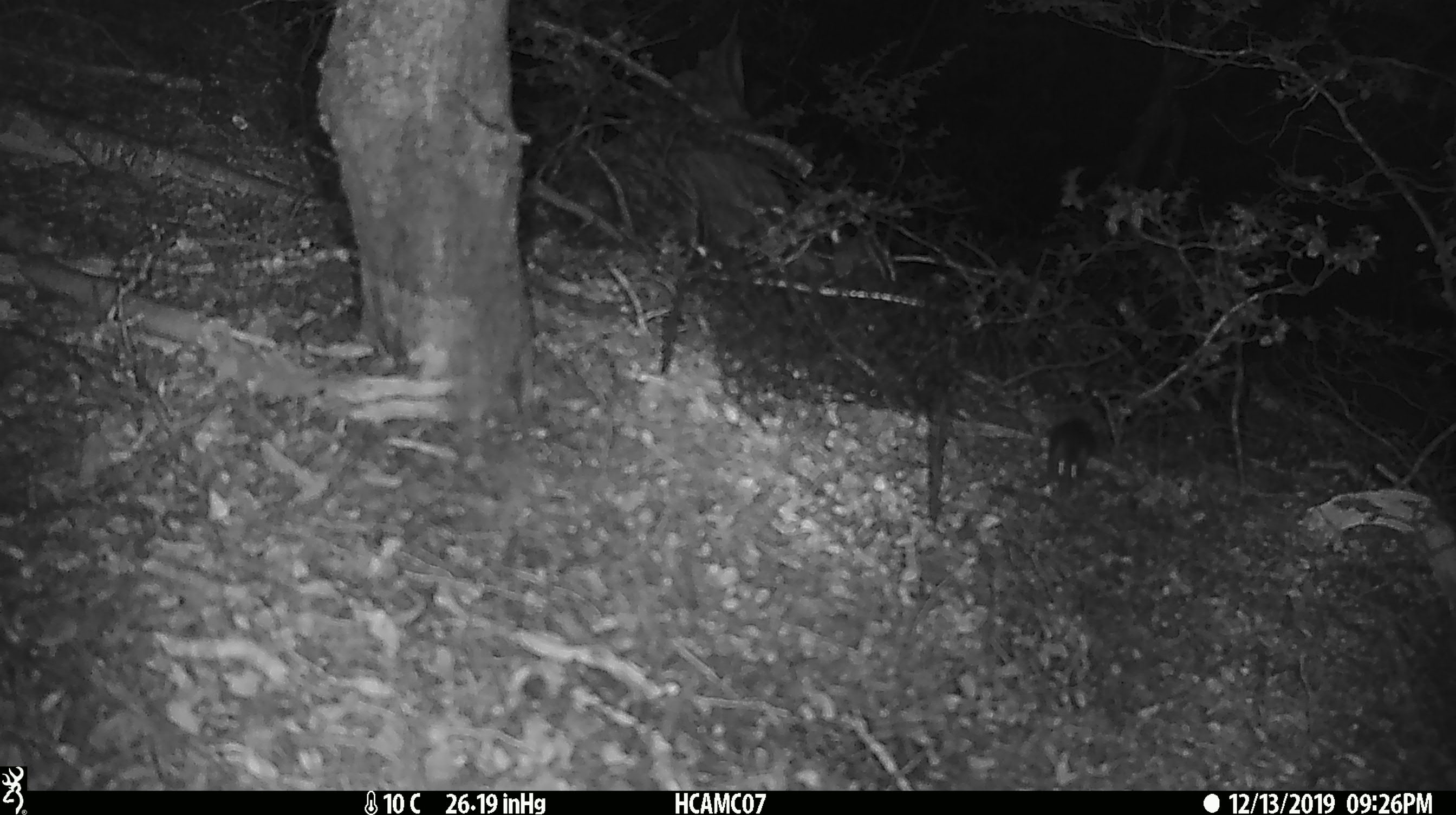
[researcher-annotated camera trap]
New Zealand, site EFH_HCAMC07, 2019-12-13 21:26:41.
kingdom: Animalia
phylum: Chordata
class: Mammalia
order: Rodentia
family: Muridae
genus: Mus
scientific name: Mus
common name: mouse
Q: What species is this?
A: Mouse (Mus).